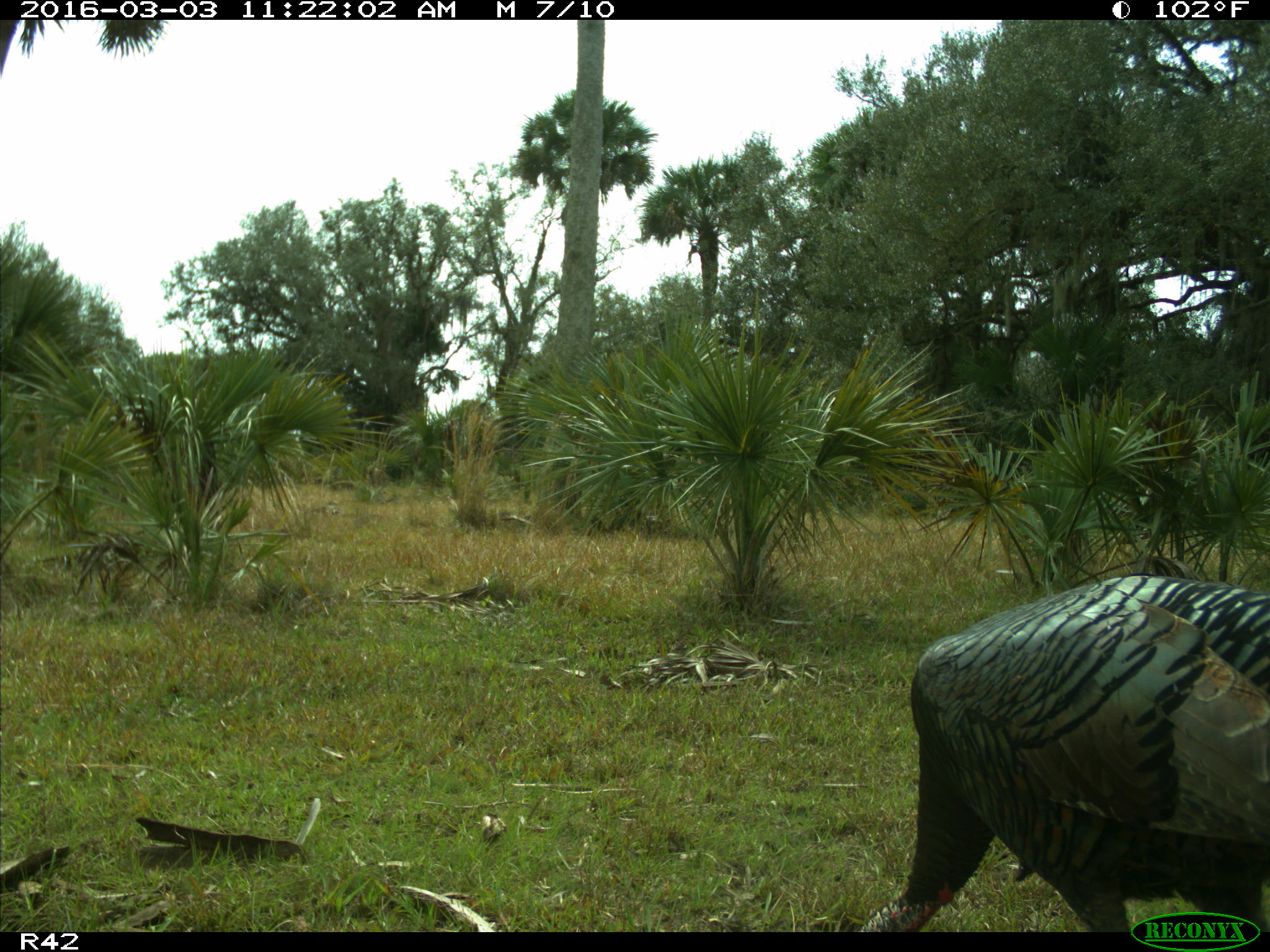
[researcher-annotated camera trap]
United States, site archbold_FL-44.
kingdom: Animalia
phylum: Chordata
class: Aves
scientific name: Aves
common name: birds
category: unidentified bird